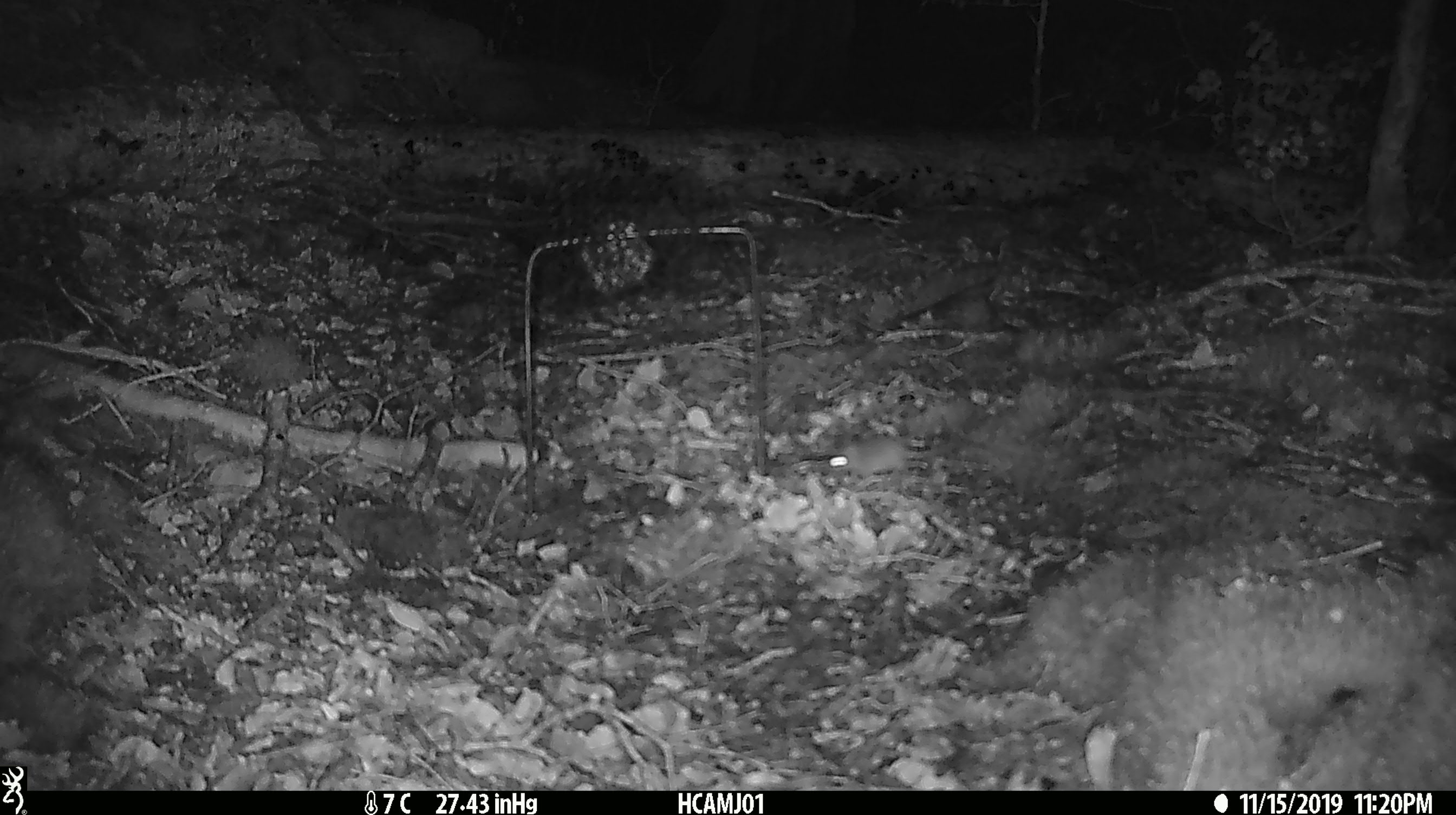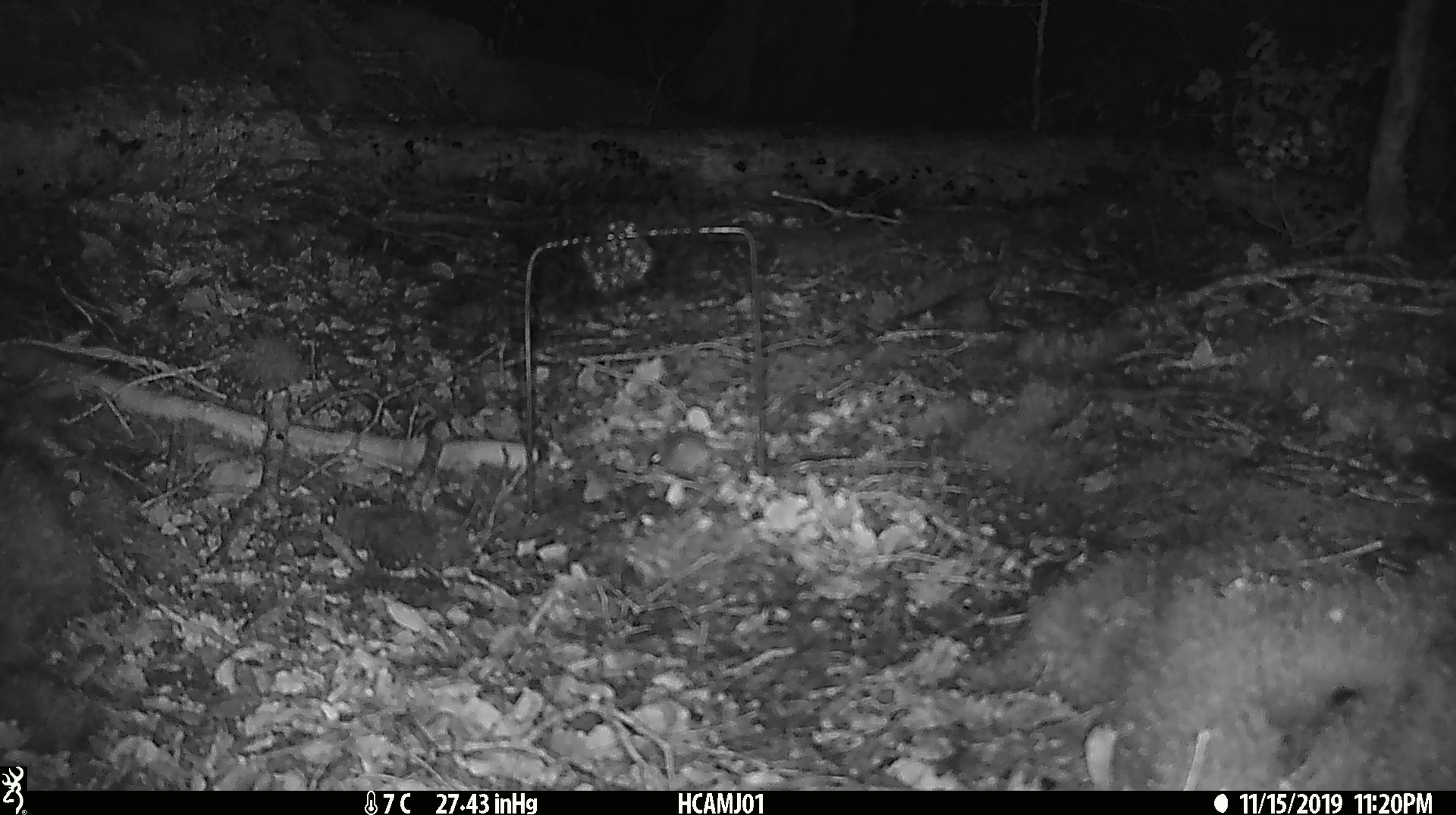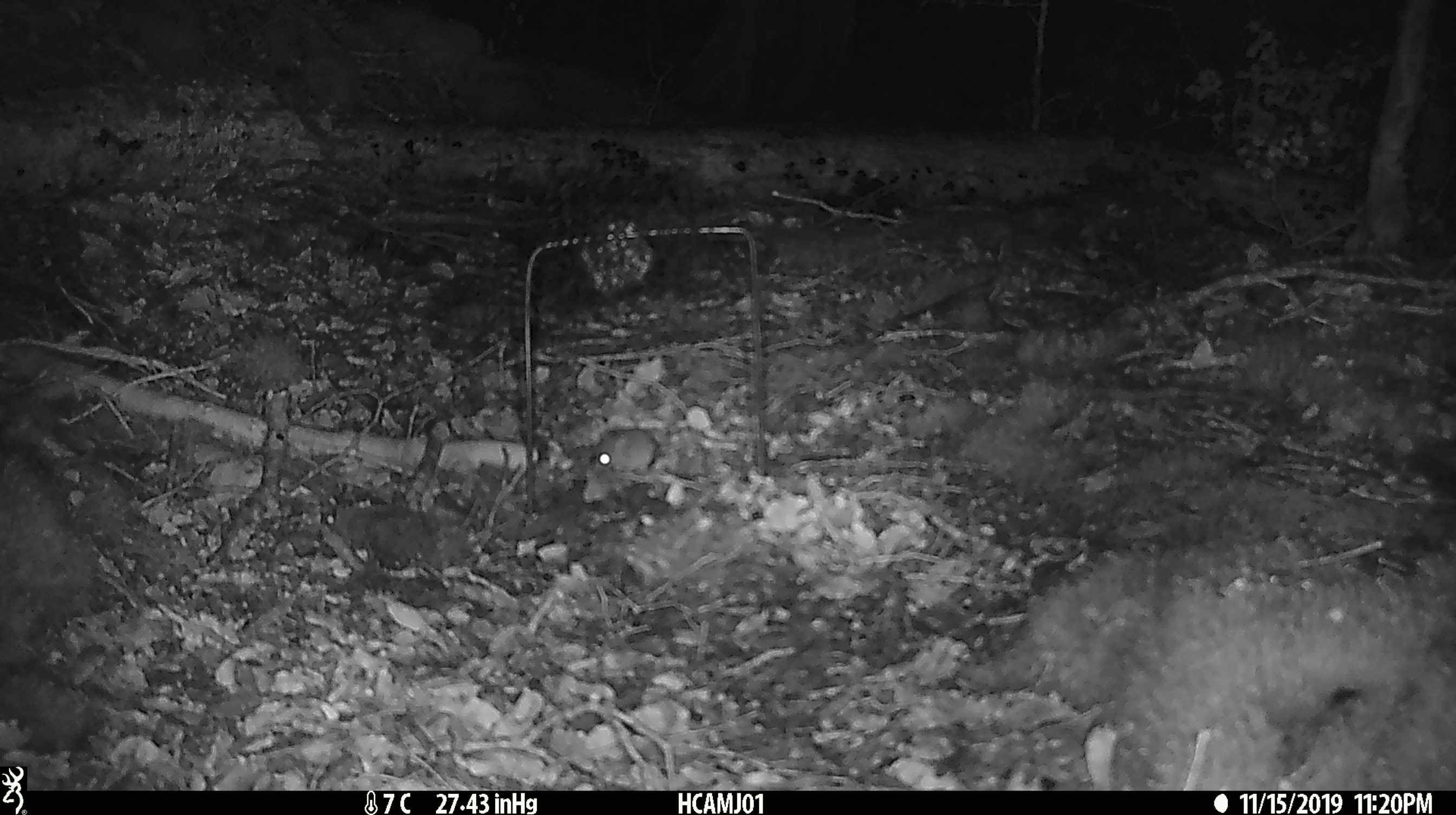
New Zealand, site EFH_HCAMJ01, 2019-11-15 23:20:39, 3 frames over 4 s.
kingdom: Animalia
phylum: Chordata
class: Mammalia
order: Rodentia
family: Muridae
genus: Mus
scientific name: Mus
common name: mouse